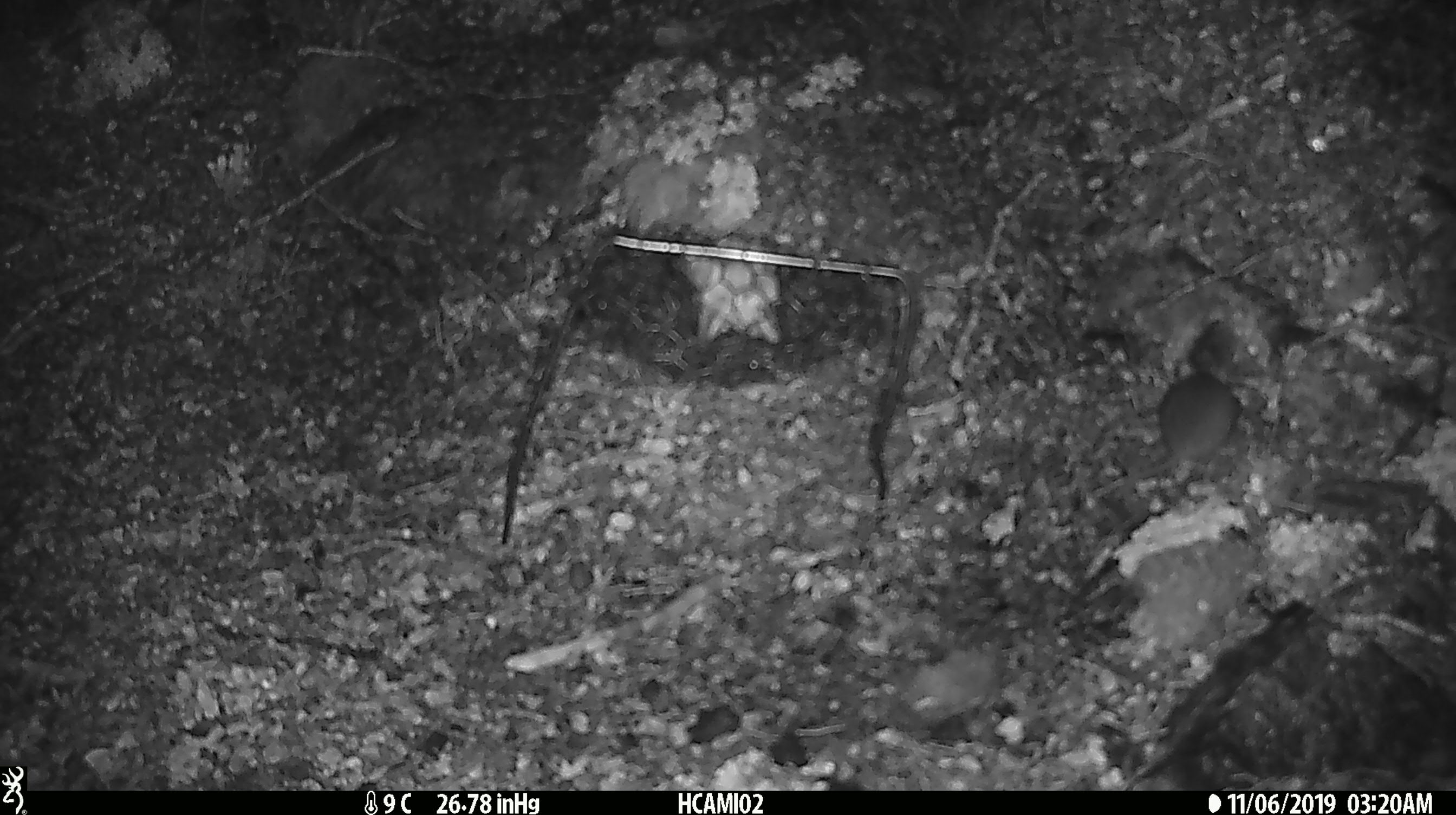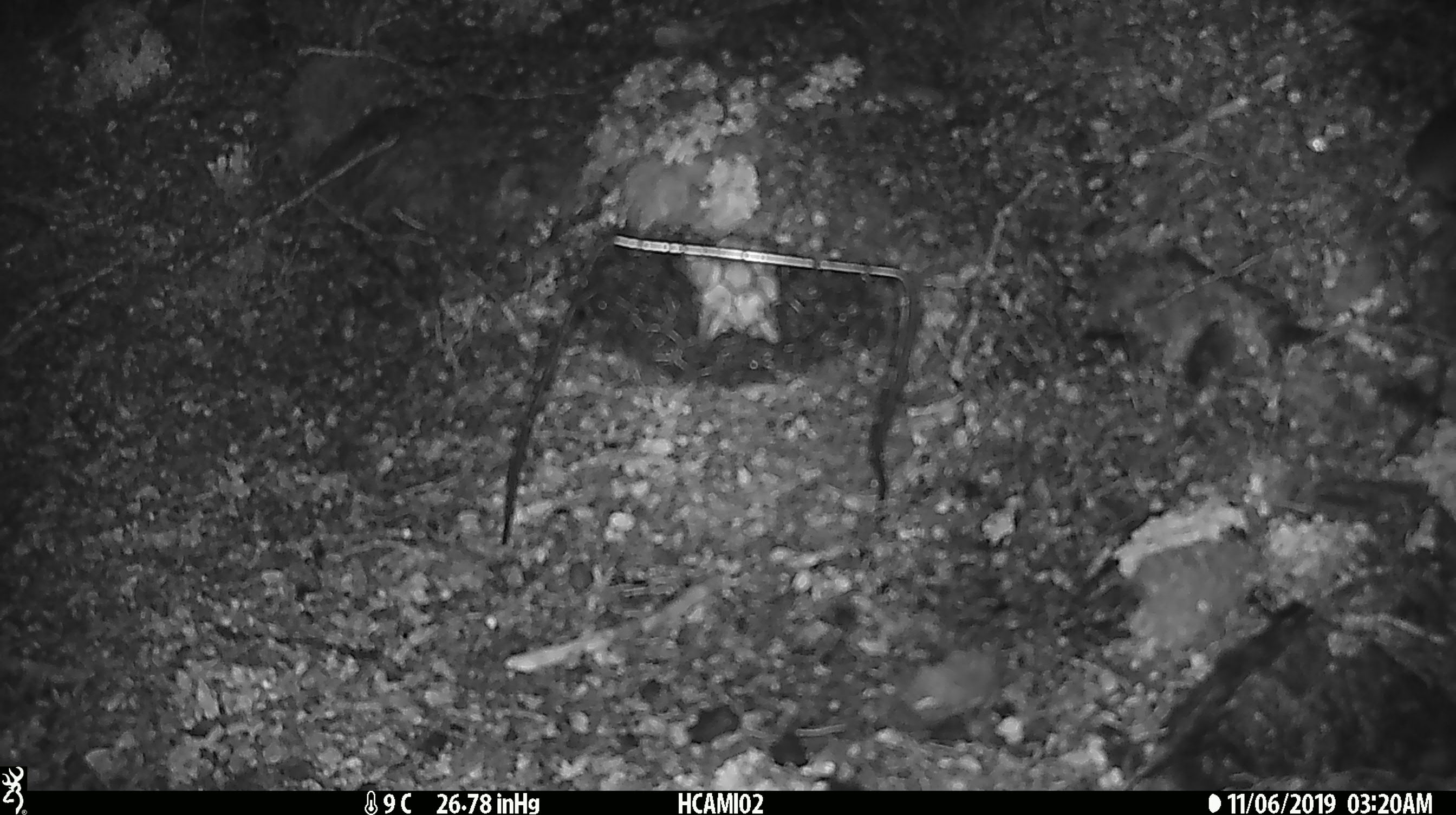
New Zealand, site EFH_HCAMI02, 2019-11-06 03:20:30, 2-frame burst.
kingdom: Animalia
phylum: Chordata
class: Mammalia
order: Rodentia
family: Muridae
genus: Mus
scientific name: Mus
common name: mouse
Mouse (Mus).